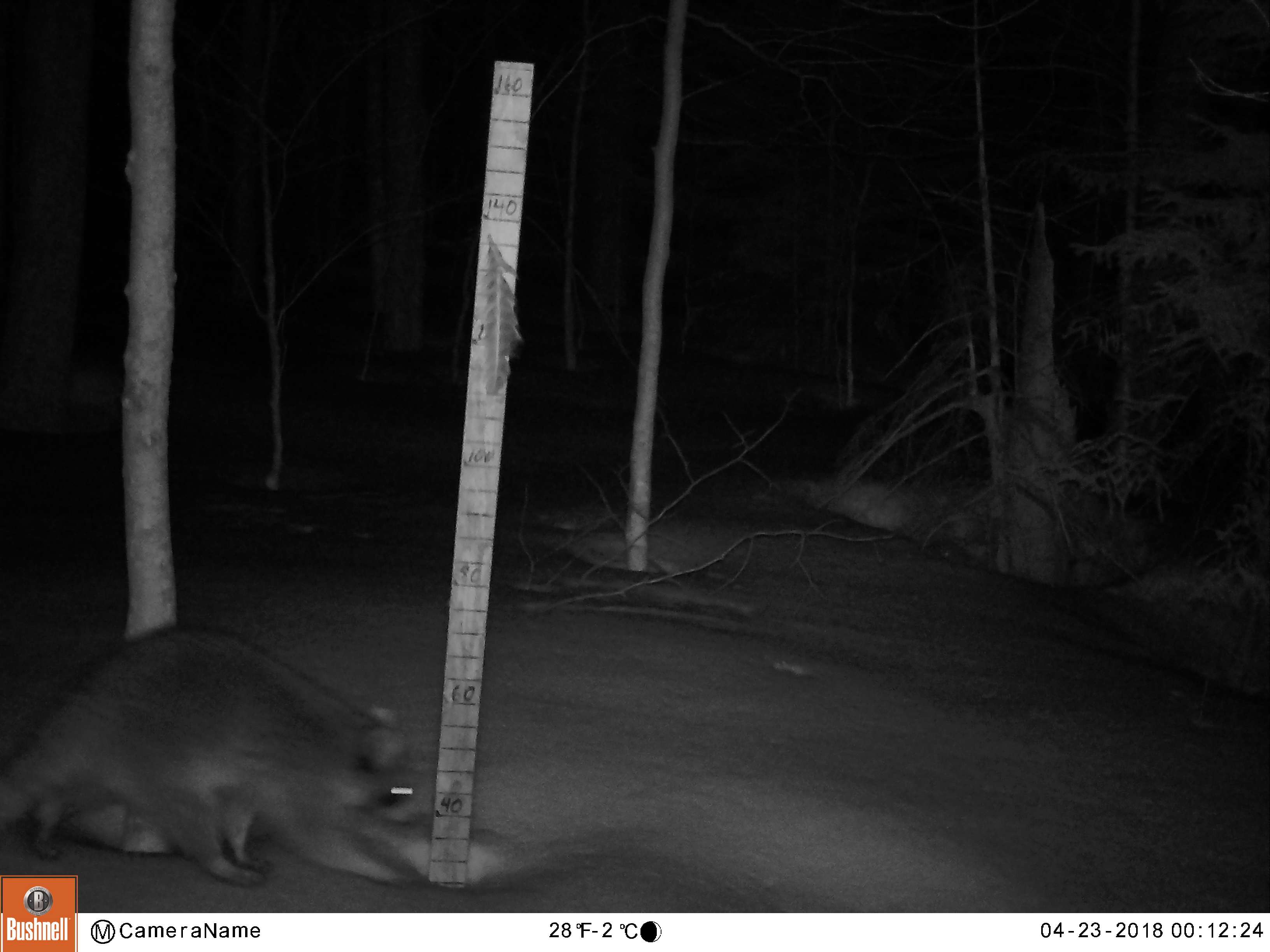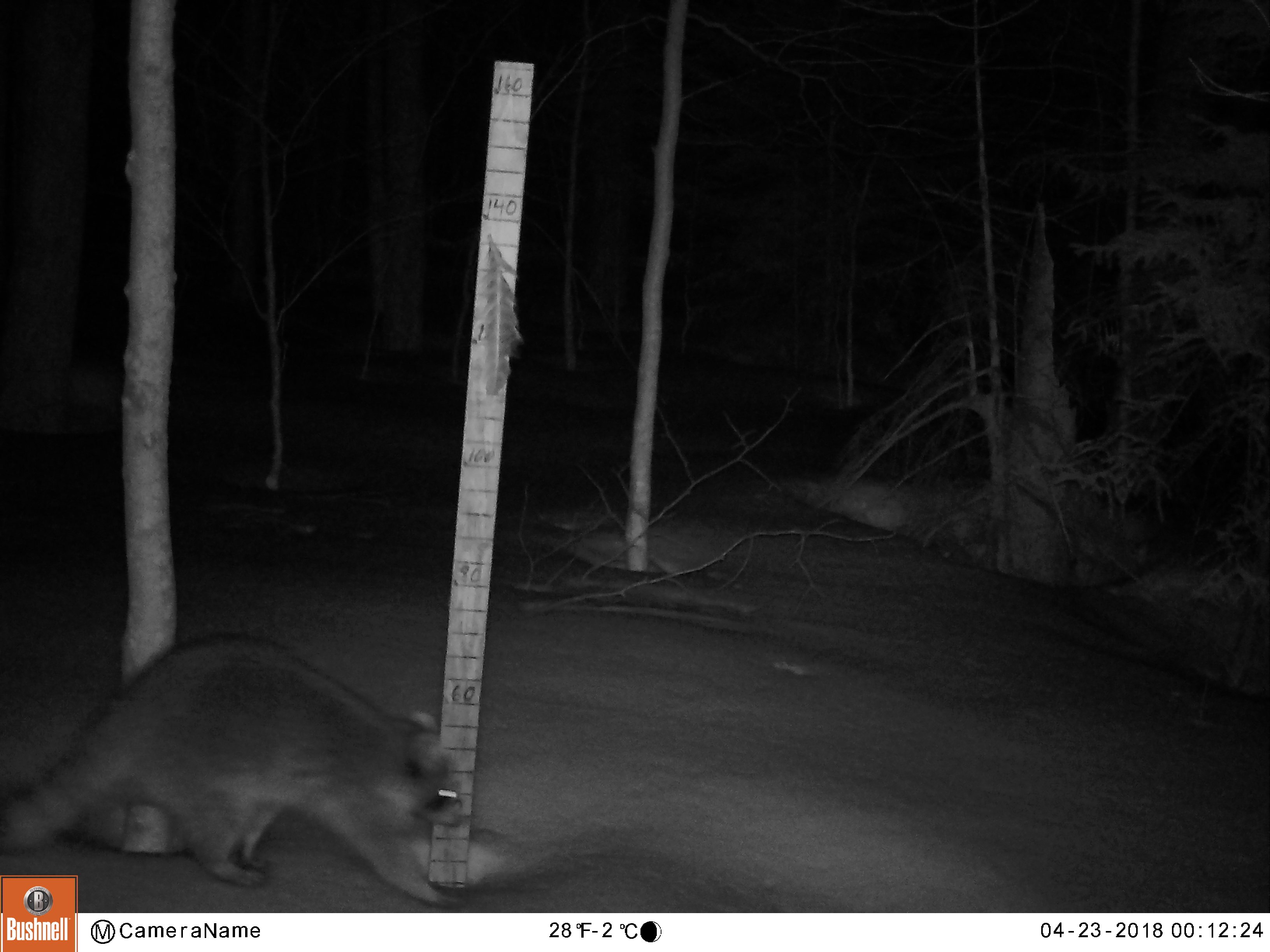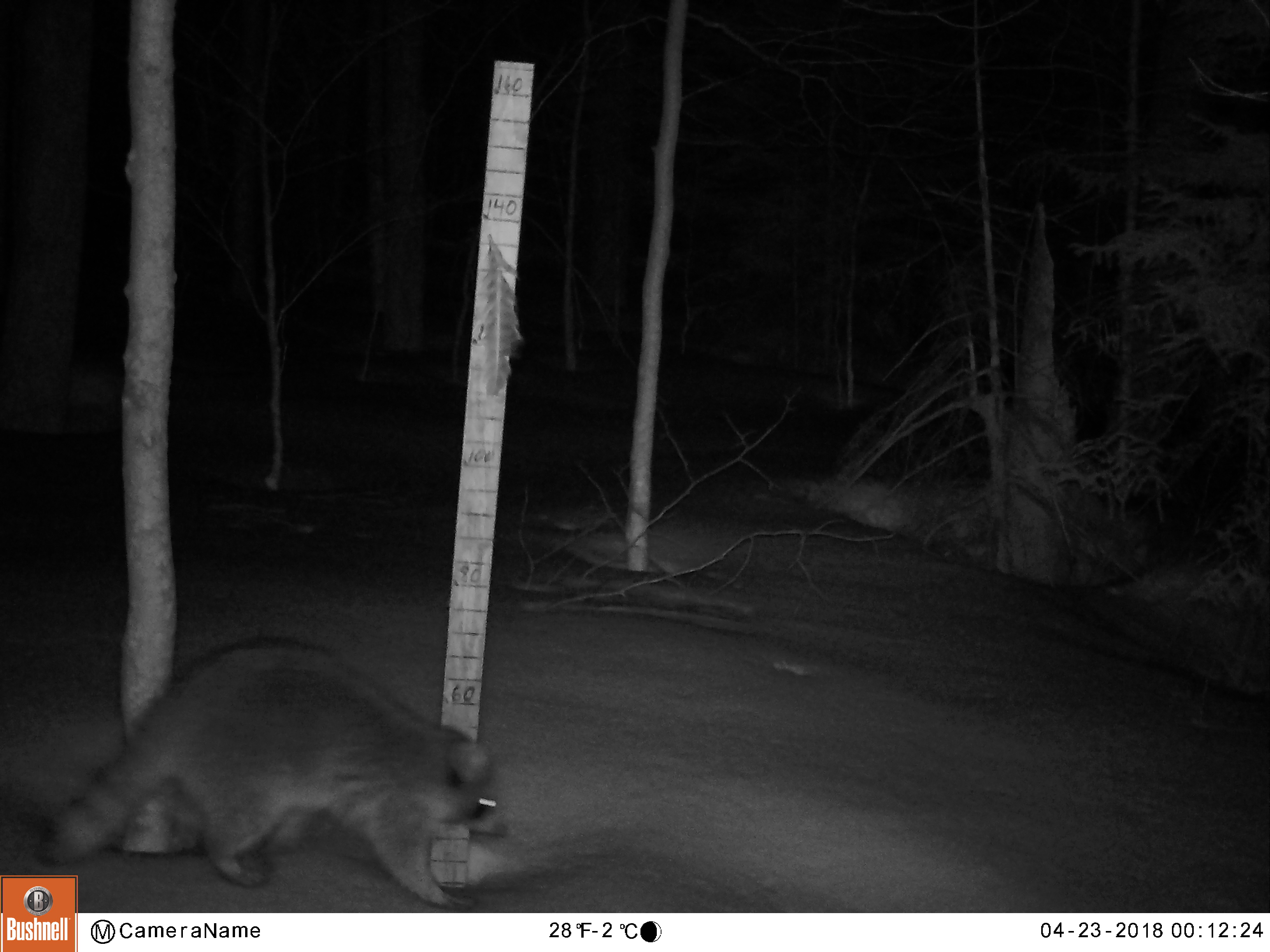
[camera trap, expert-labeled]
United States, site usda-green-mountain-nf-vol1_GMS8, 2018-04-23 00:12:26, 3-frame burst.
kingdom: Animalia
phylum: Chordata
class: Mammalia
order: Carnivora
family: Procyonidae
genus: Procyon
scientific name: Procyon lotor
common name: raccoon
Raccoon (Procyon lotor).